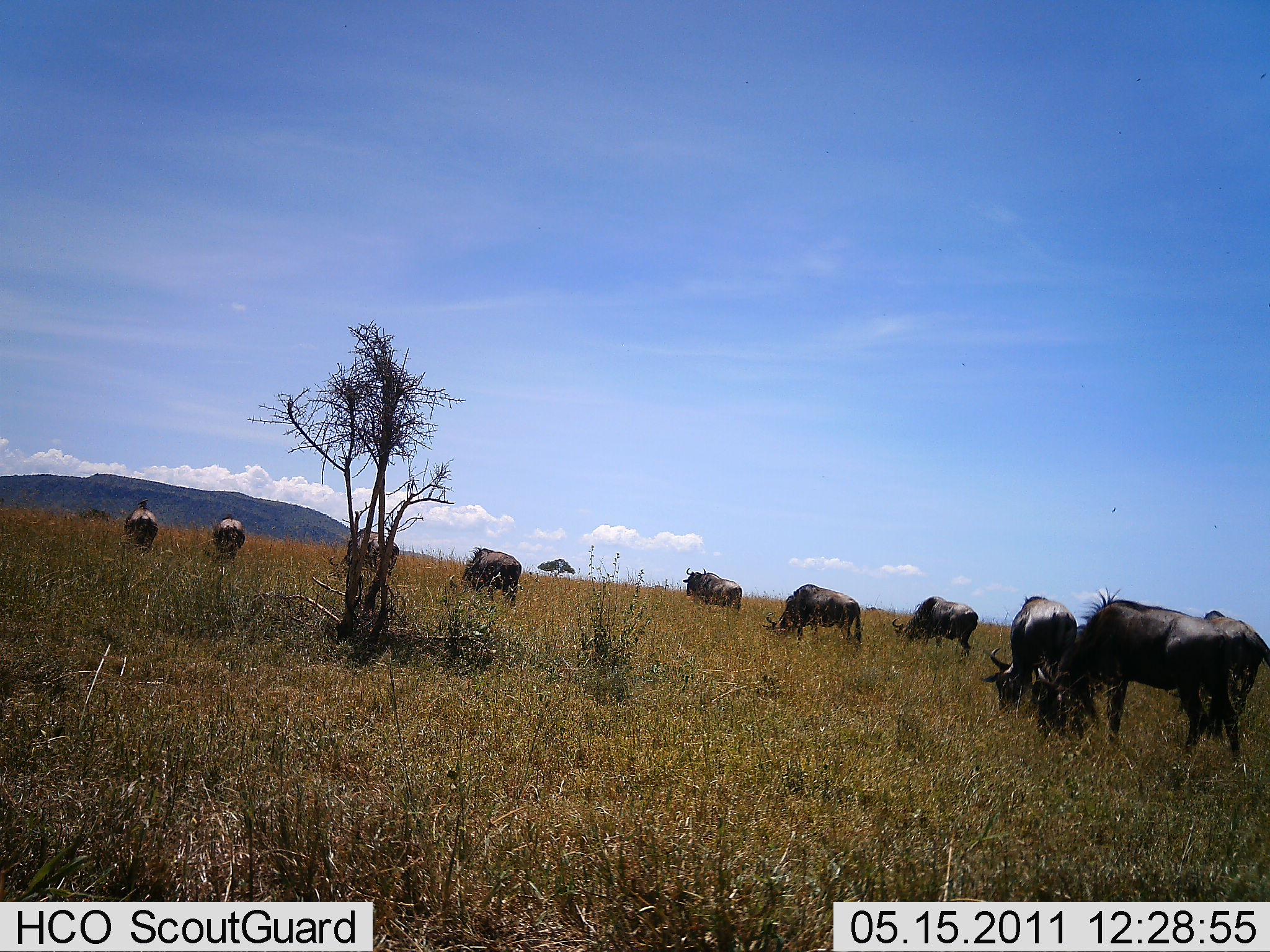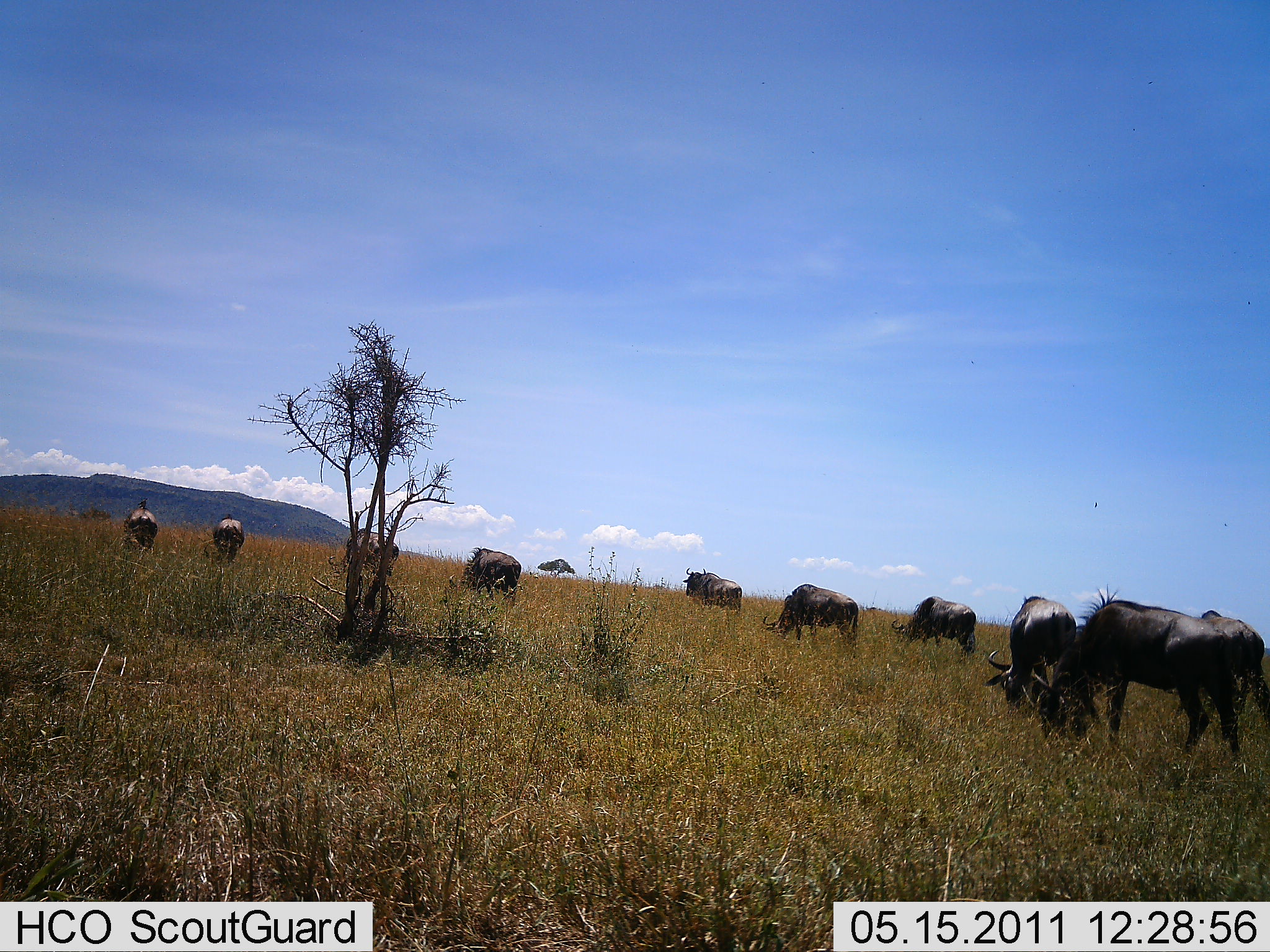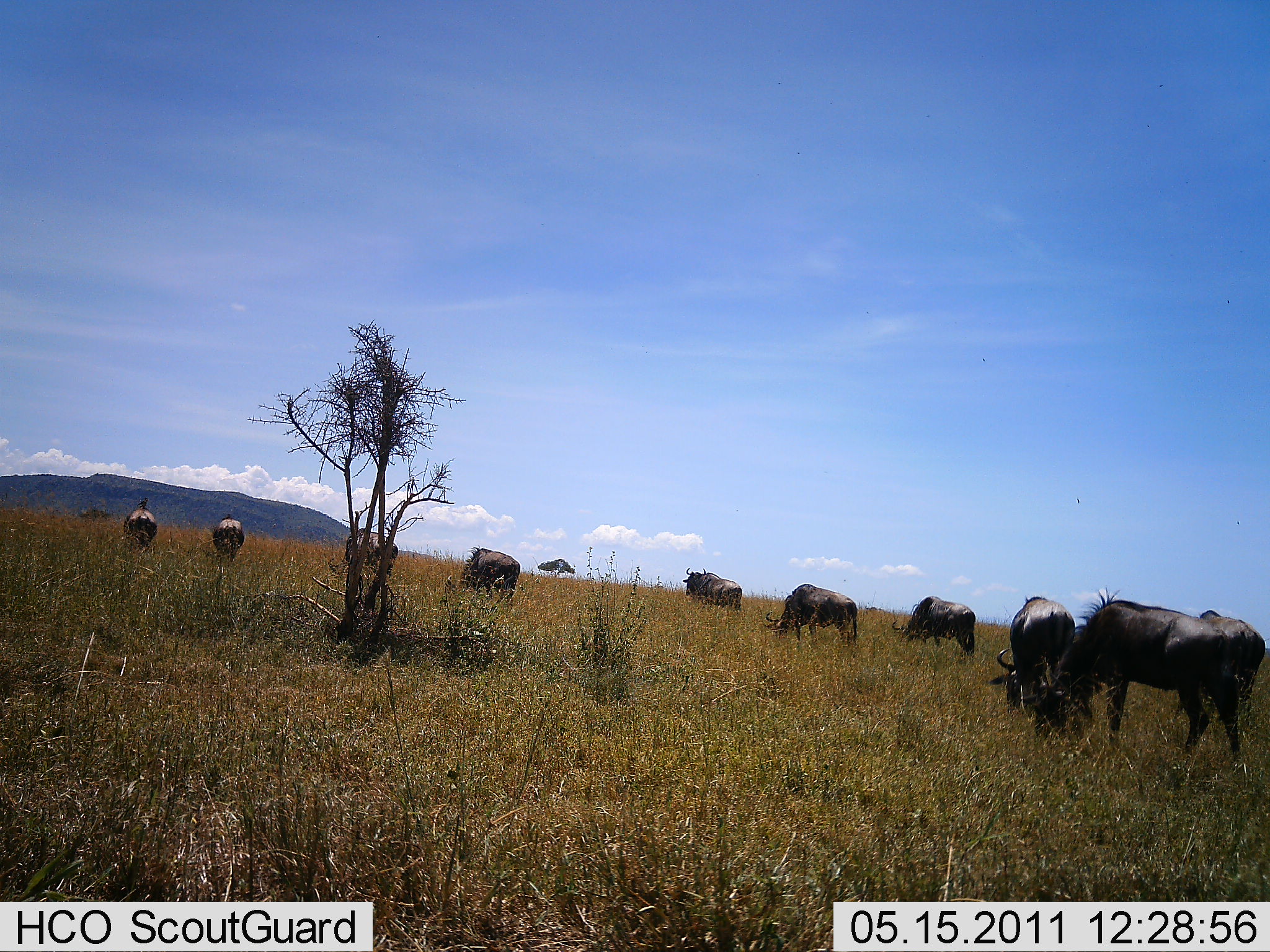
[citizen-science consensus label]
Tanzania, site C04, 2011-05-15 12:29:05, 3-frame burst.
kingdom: Animalia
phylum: Chordata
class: Mammalia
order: Artiodactyla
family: Bovidae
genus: Connochaetes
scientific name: Connochaetes taurinus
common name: blue wildebeest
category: wildebeest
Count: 10.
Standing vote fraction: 25%.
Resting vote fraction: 0%.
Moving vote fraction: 17%.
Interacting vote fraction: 0%.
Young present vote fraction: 0%.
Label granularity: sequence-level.